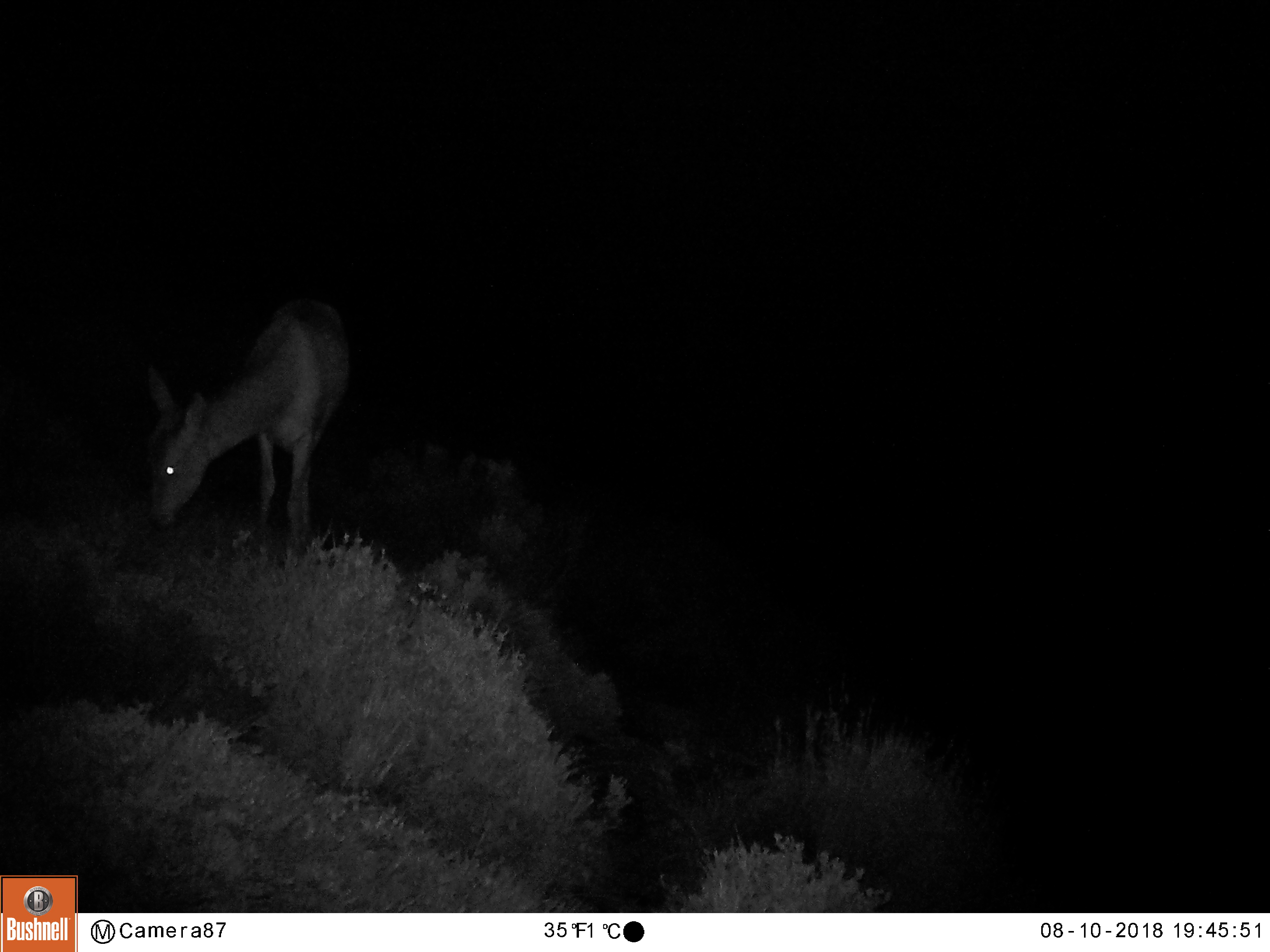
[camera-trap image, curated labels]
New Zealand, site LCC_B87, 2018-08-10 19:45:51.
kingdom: Animalia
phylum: Chordata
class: Mammalia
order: Artiodactyla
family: Cervidae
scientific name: Cervidae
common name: deer